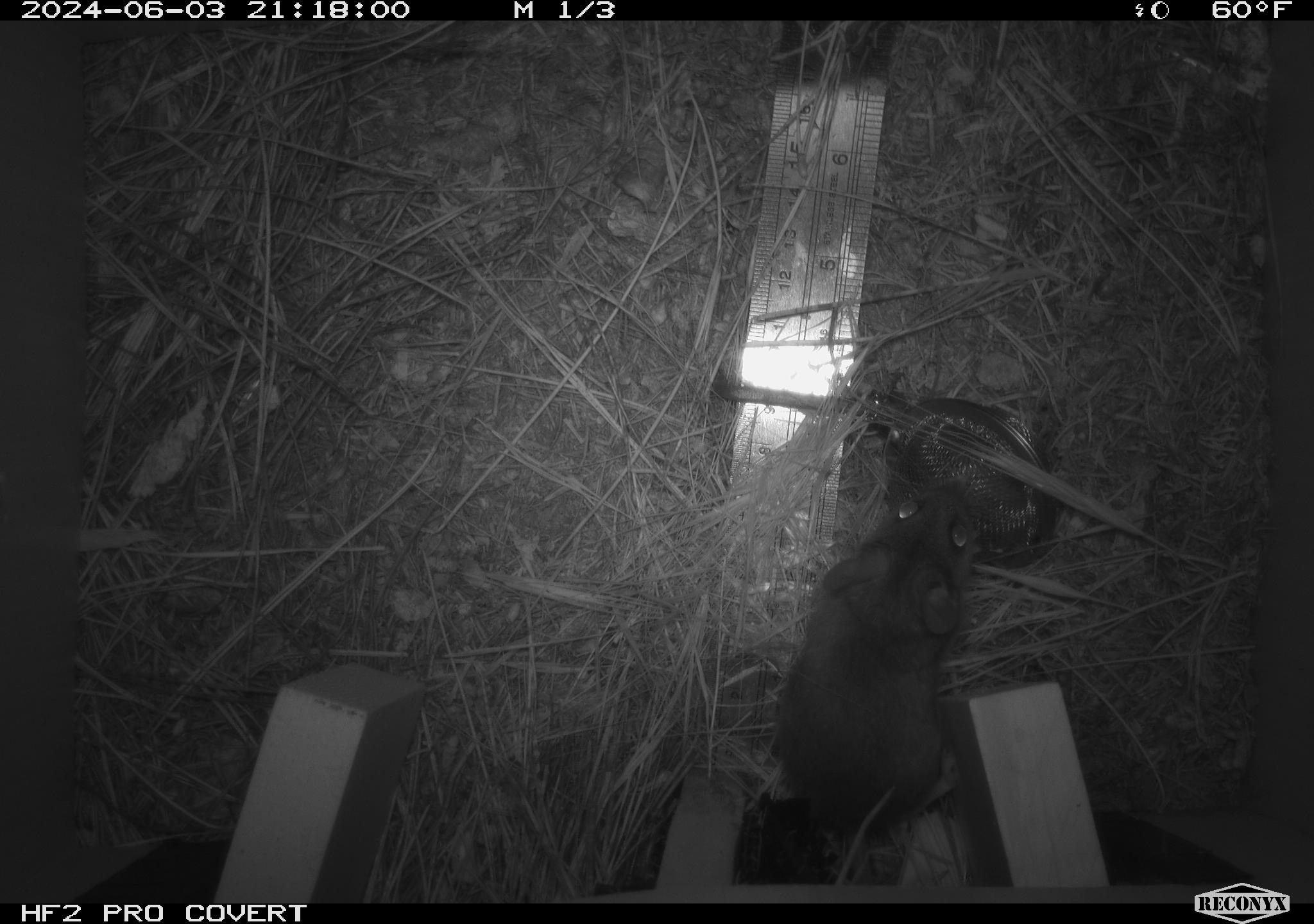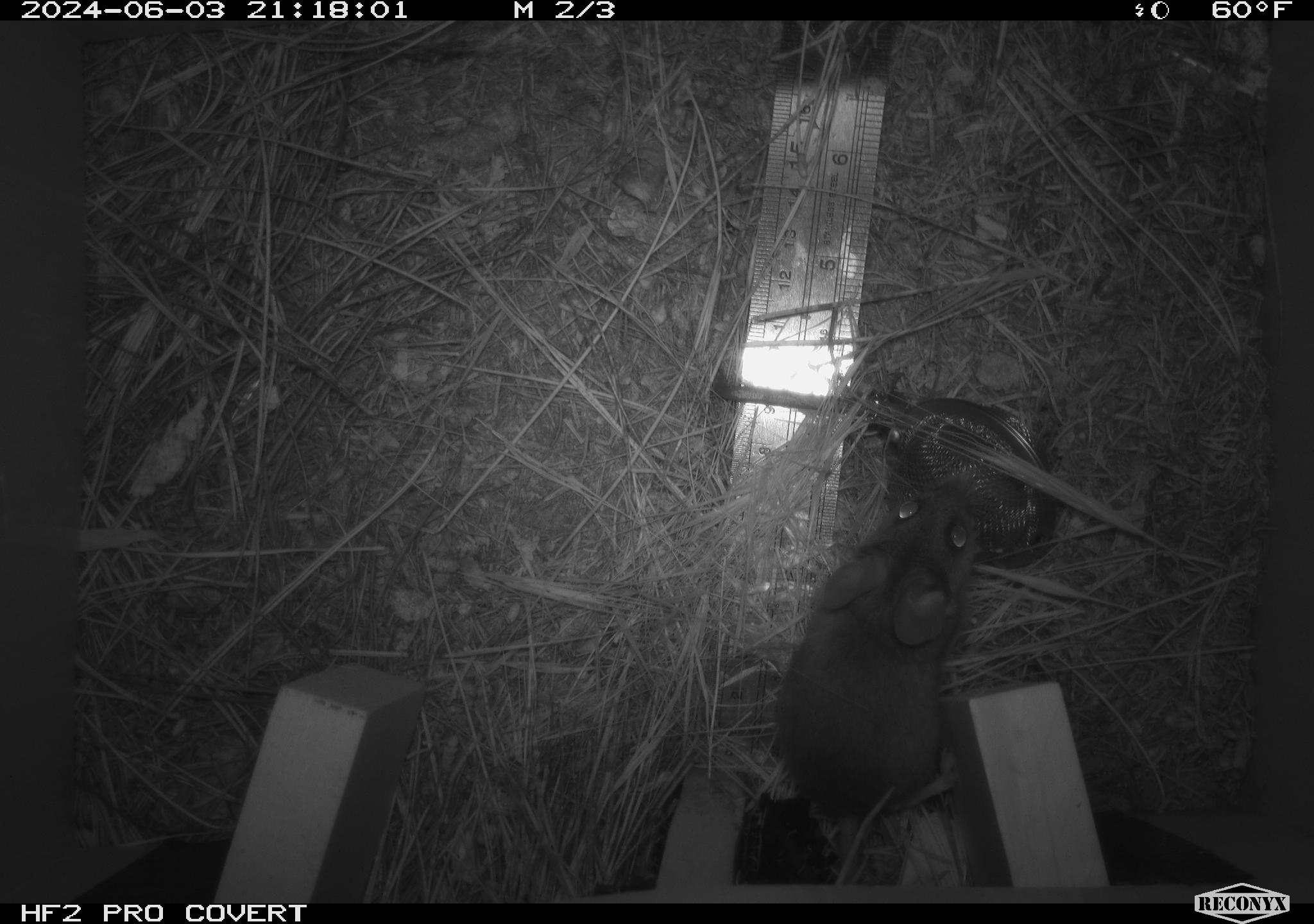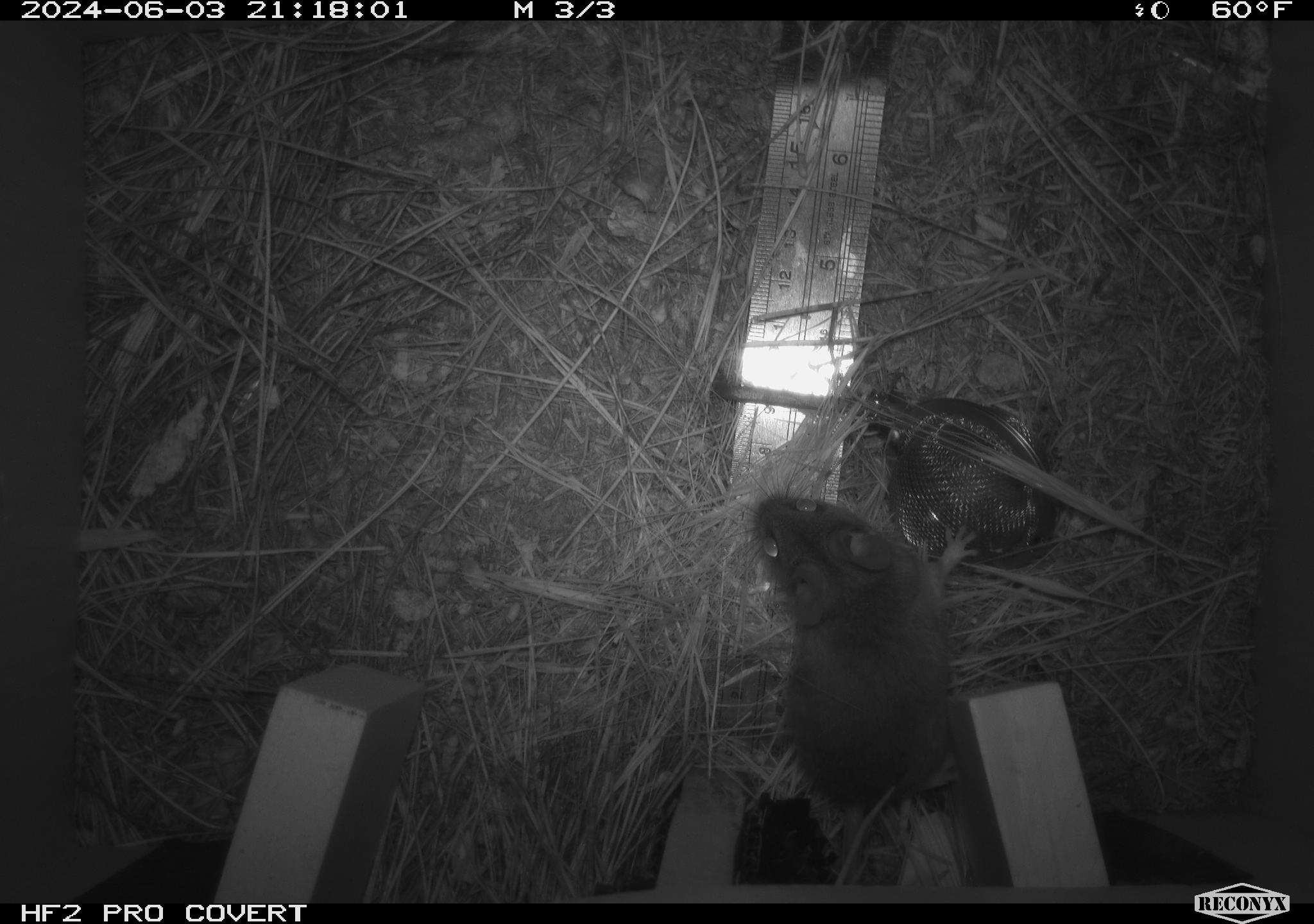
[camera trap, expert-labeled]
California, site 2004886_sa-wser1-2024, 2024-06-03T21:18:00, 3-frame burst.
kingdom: Animalia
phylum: Chordata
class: Mammalia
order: Rodentia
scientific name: Rodentia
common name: mouse species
Mouse species (Rodentia).